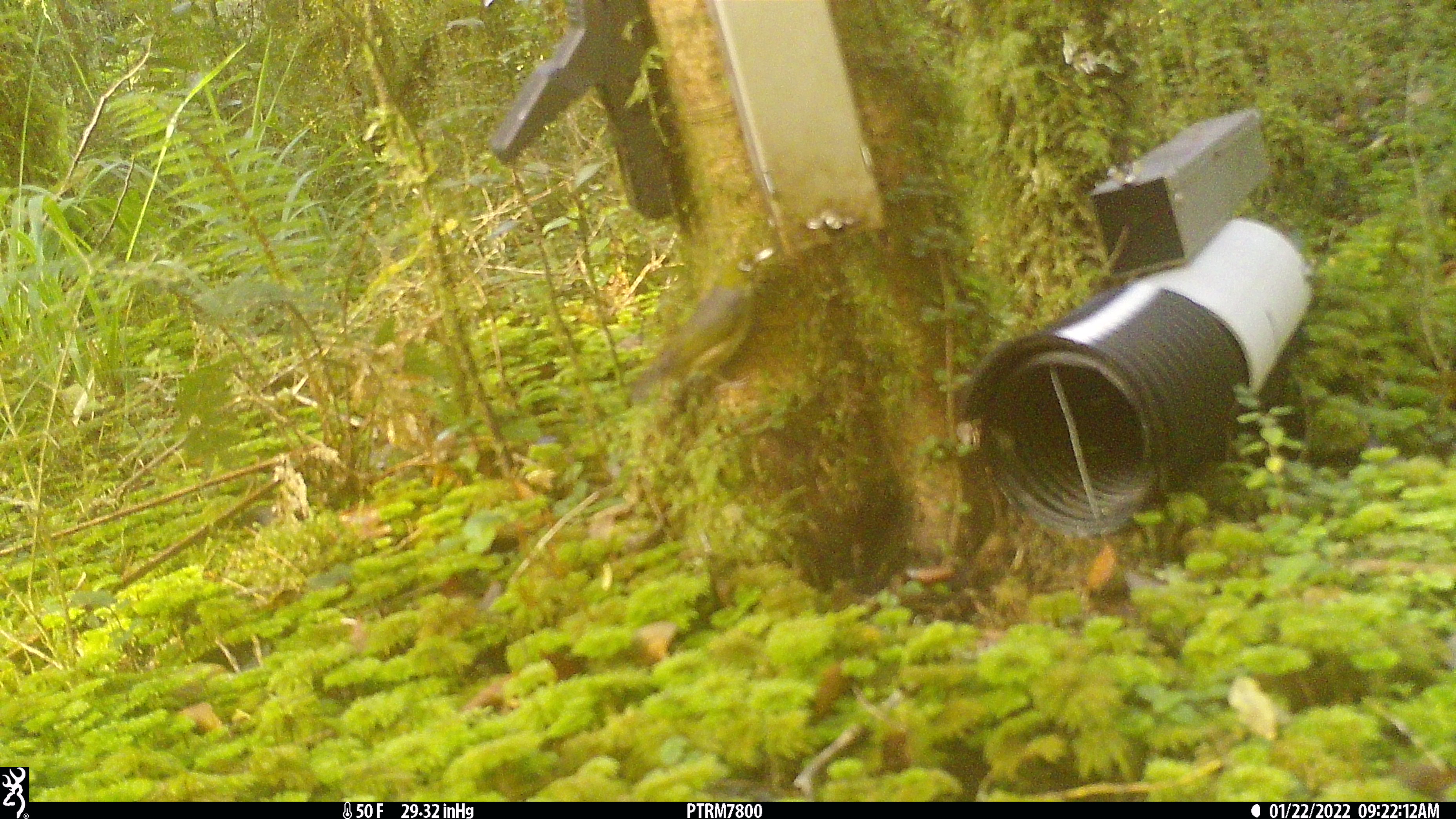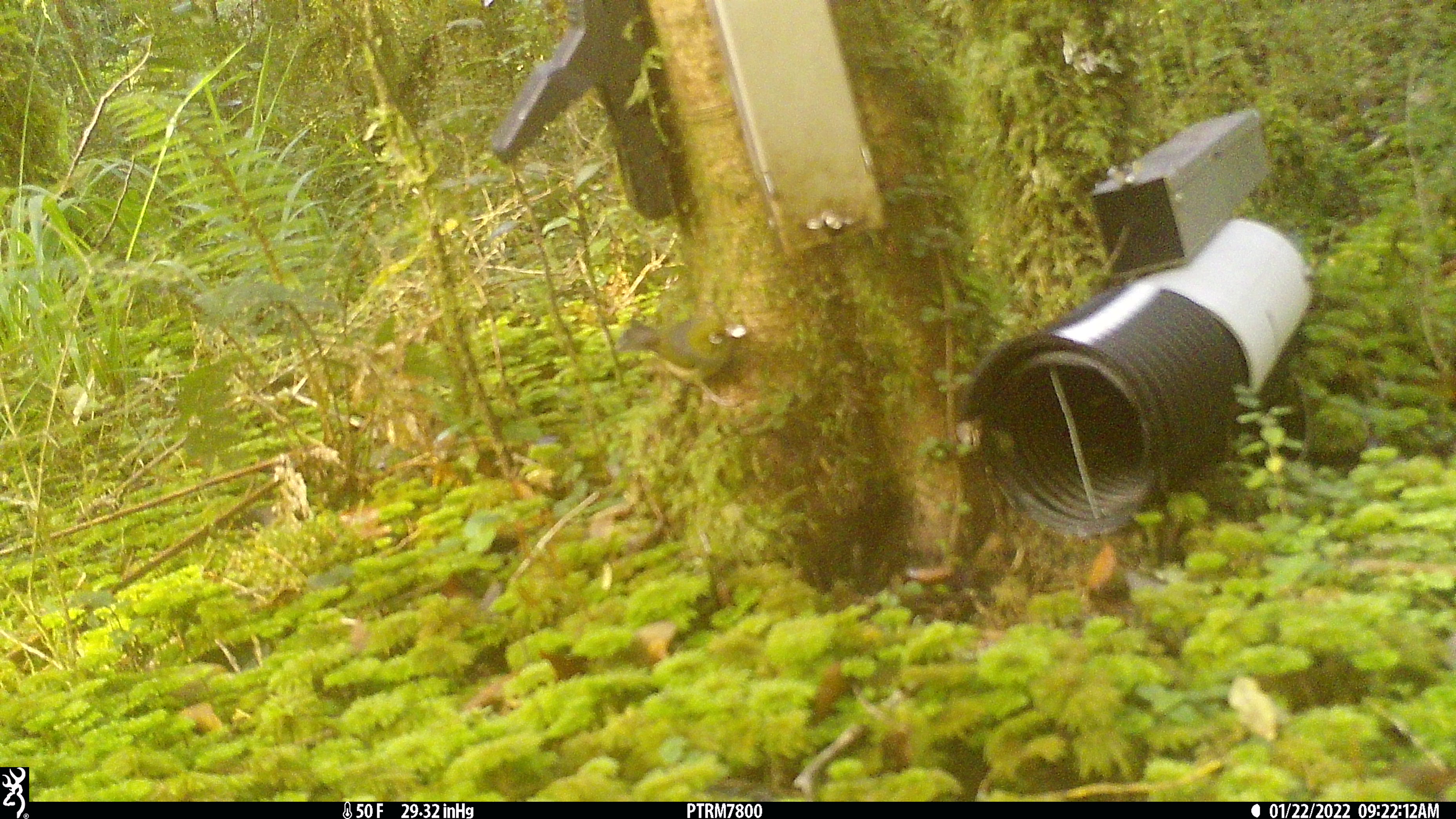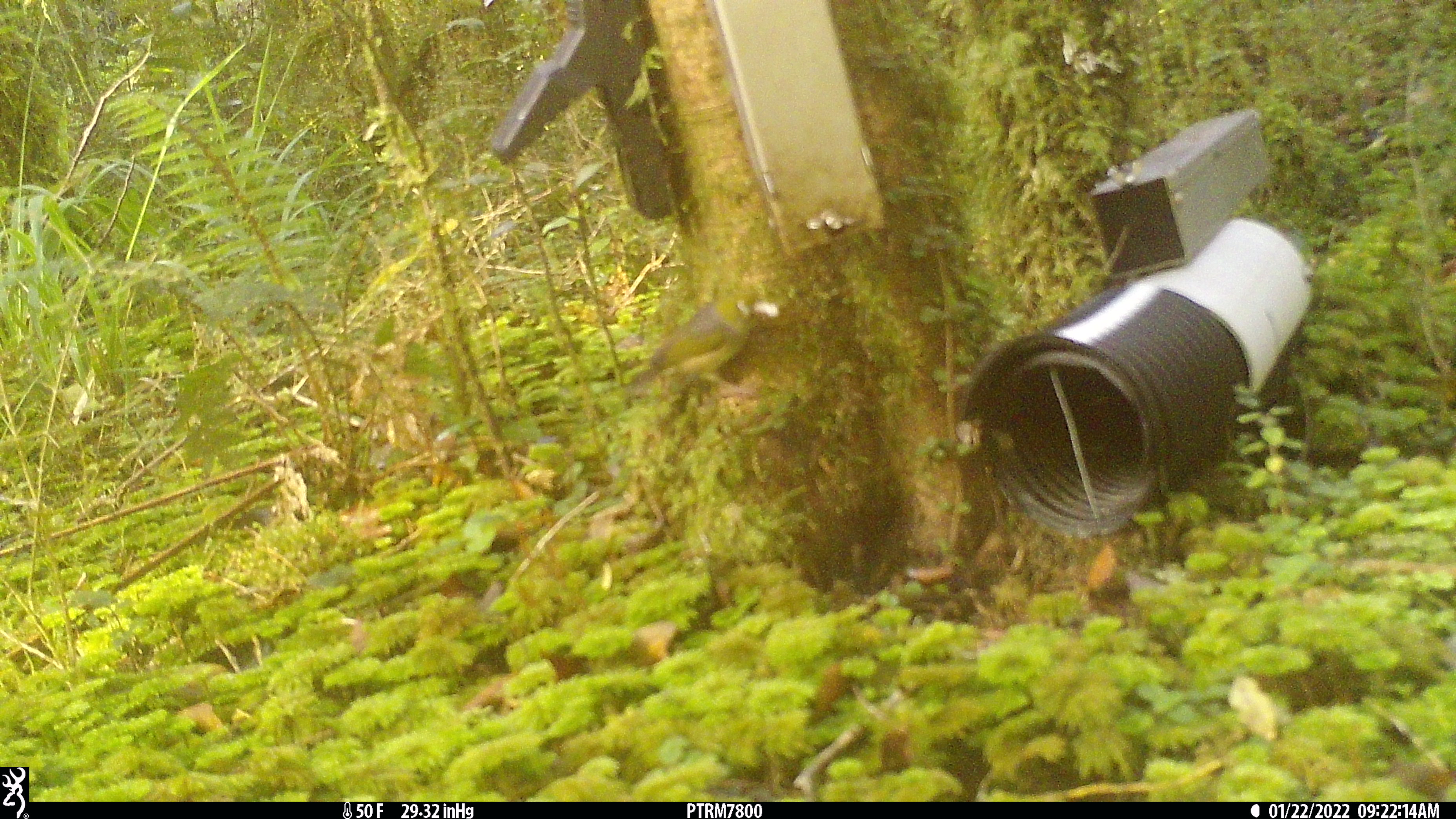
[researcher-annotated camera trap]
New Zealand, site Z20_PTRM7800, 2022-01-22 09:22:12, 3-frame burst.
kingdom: Animalia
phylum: Chordata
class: Aves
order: Passeriformes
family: Zosteropidae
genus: Zosterops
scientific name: Zosterops lateralis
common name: silvereye